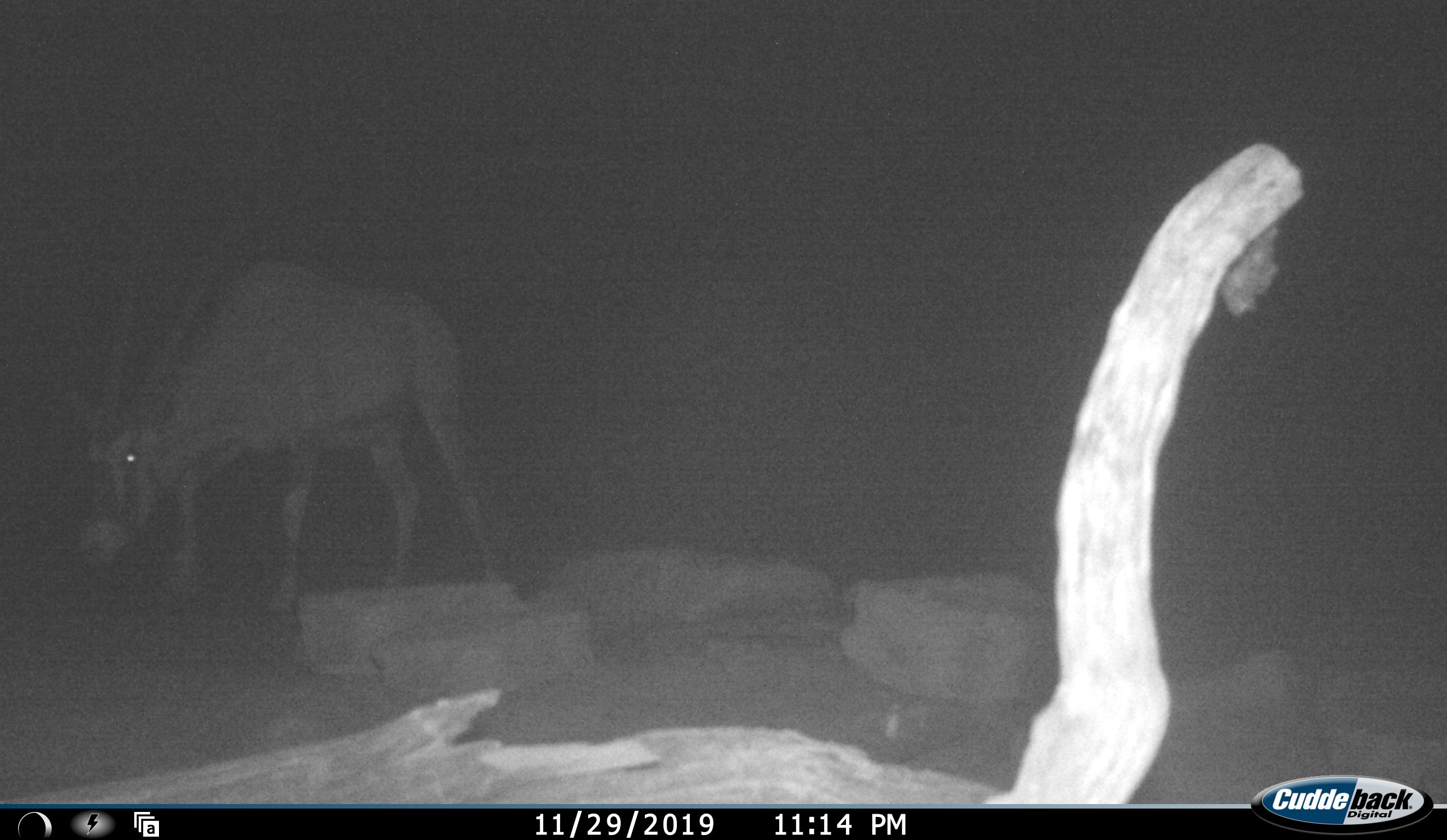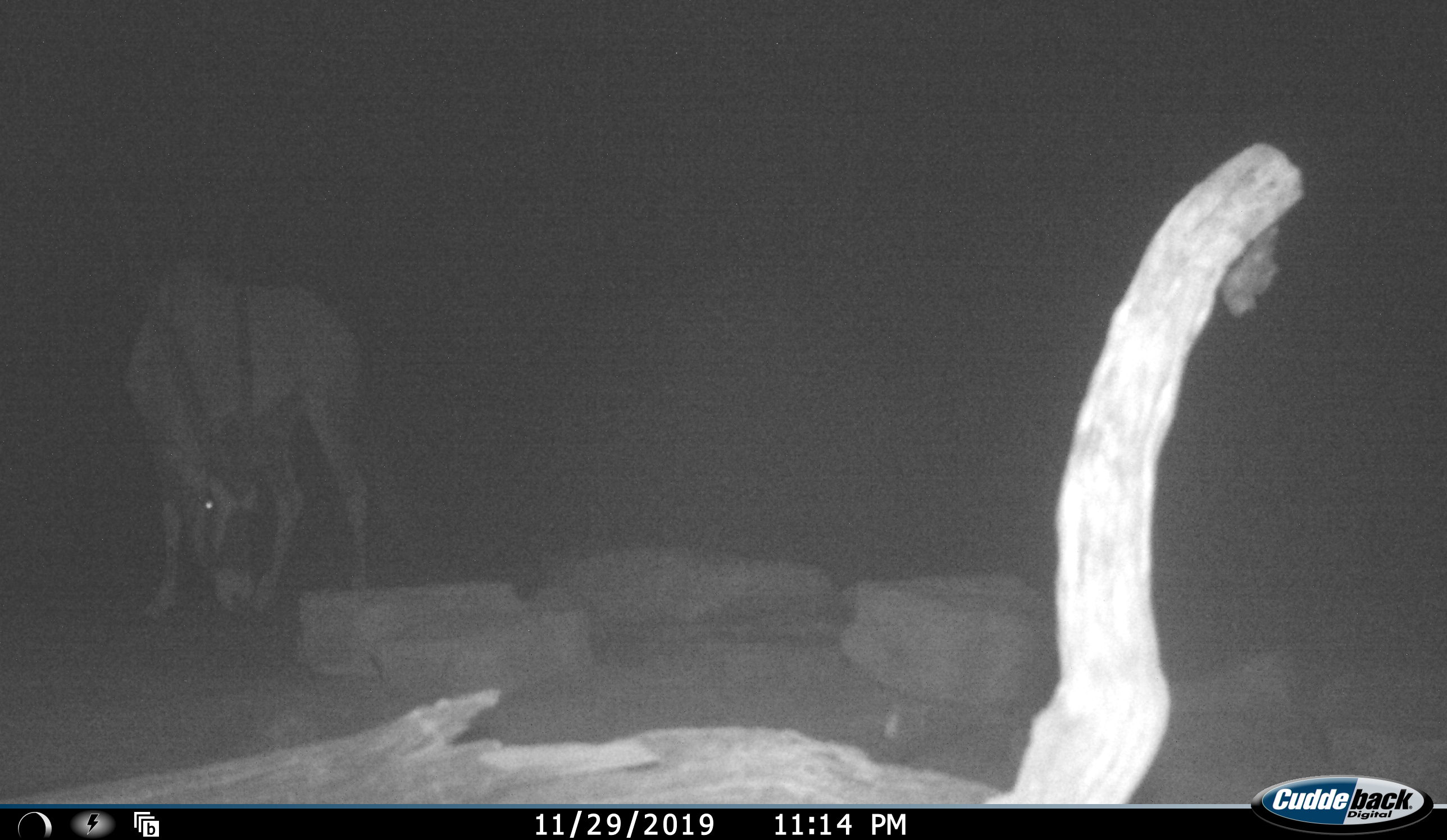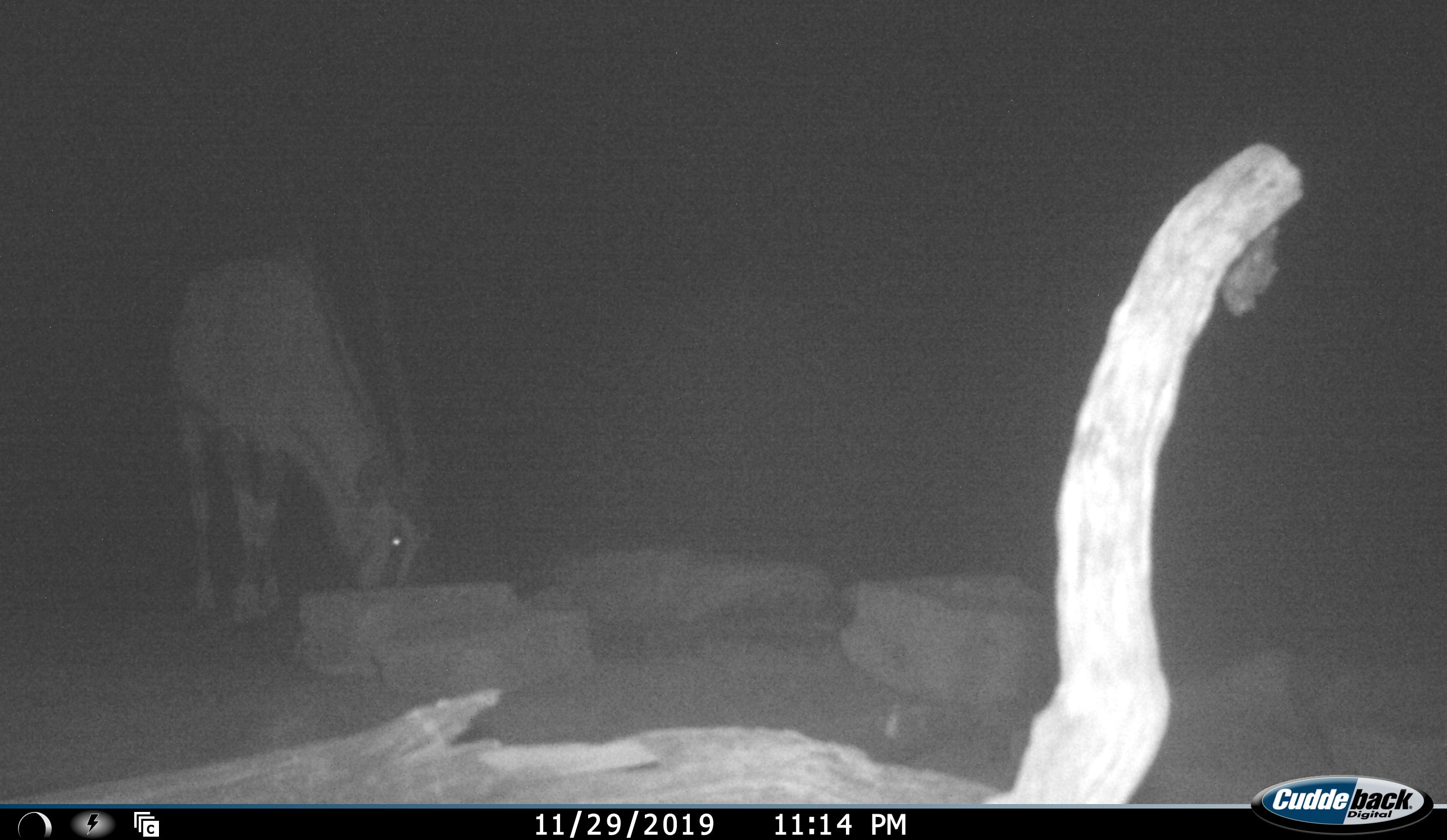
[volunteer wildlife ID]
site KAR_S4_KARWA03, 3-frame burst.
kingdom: Animalia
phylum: Chordata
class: Mammalia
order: Artiodactyla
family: Bovidae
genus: Oryx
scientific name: Oryx gazella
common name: gemsbok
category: oryx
Oryx (gemsbok) (Oryx gazella), count 1. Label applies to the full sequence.